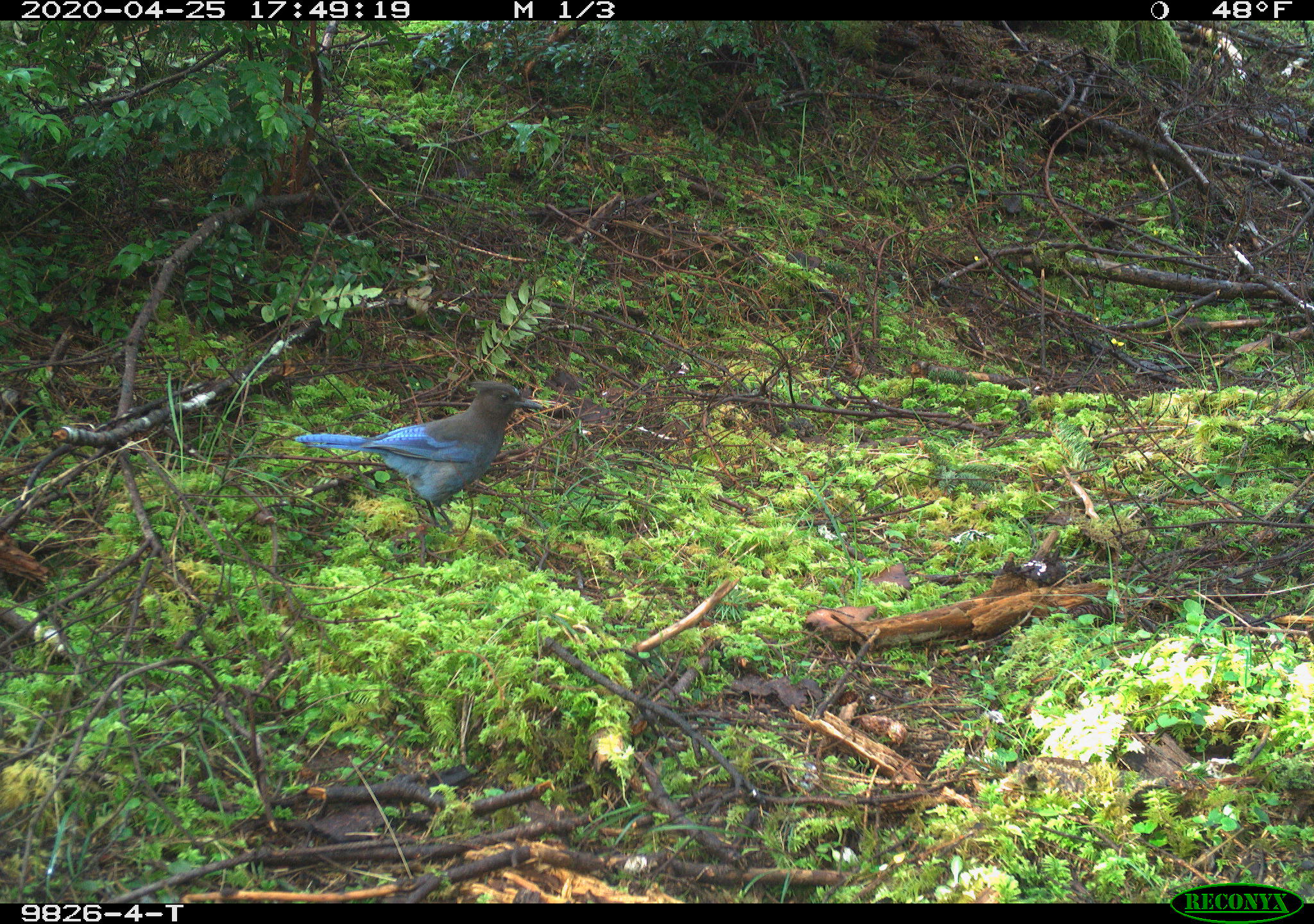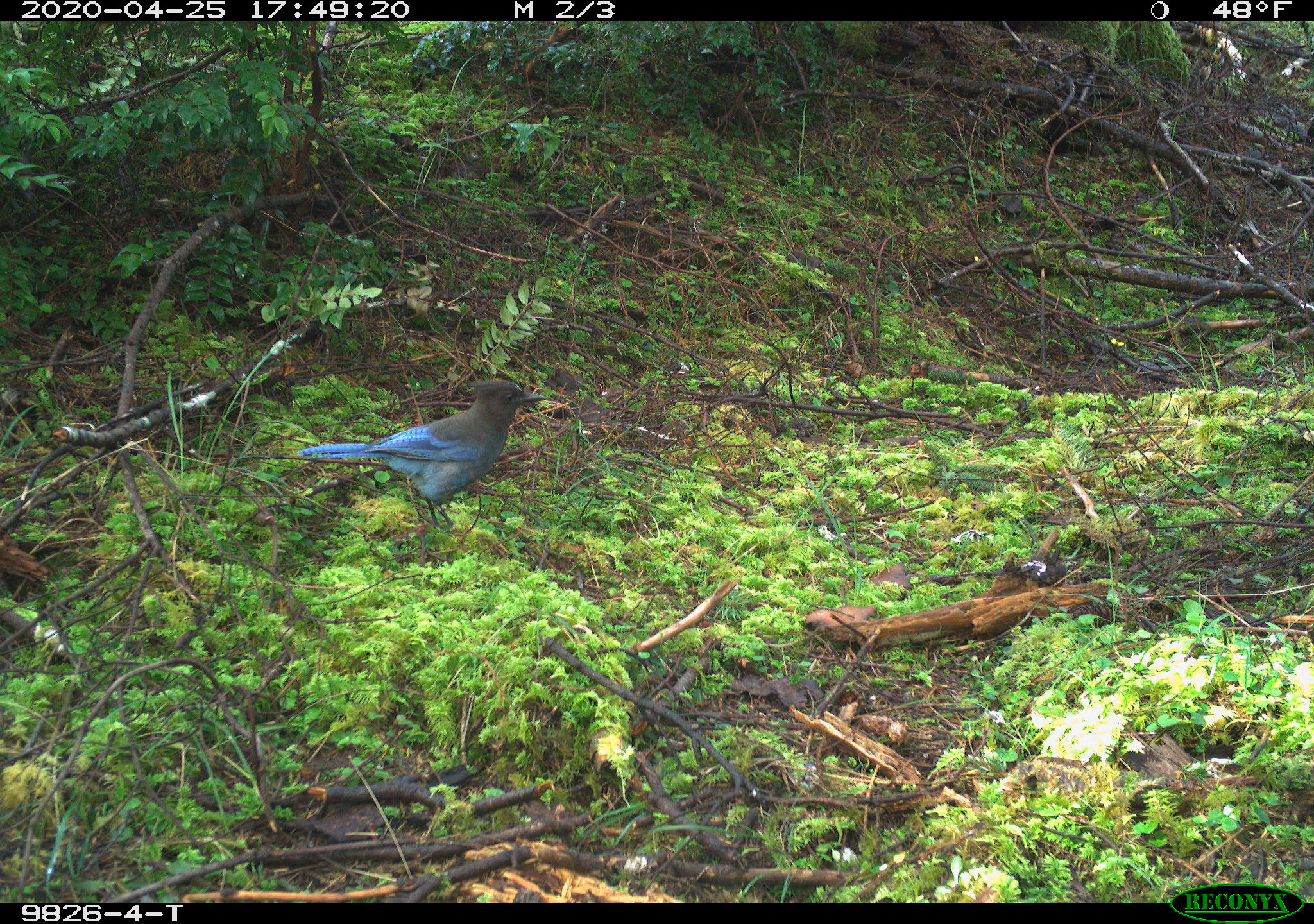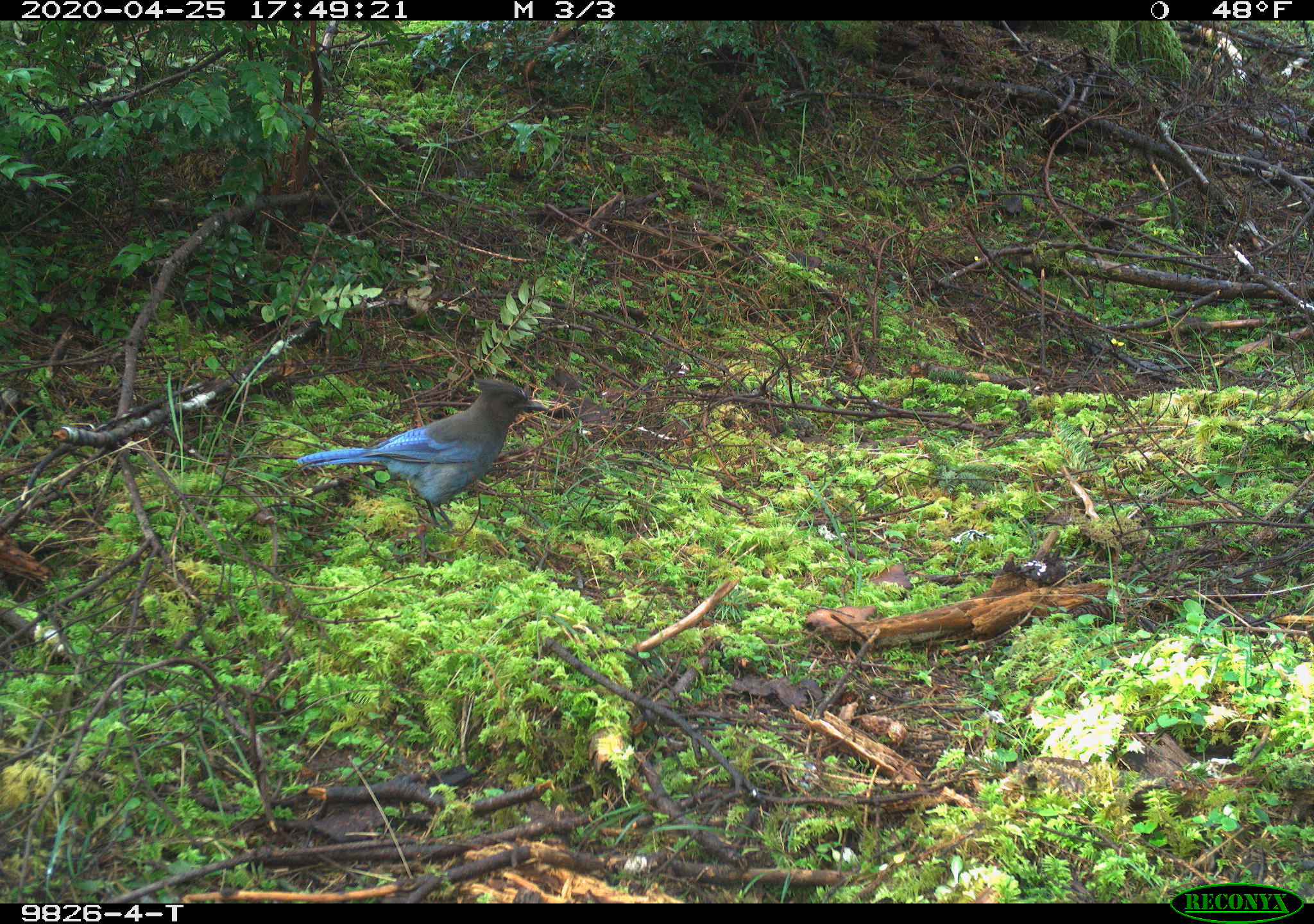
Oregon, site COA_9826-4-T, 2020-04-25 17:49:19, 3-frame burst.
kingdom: Animalia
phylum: Chordata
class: Aves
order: Passeriformes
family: Corvidae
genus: Cyanocitta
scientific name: Cyanocitta stelleri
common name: steller's jay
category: stellers jay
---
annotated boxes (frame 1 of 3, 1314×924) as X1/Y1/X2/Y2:
stellers jay: 295/378/544/530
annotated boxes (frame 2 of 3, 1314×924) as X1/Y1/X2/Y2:
stellers jay: 301/378/544/529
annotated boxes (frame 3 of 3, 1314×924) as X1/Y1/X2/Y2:
stellers jay: 301/379/543/529